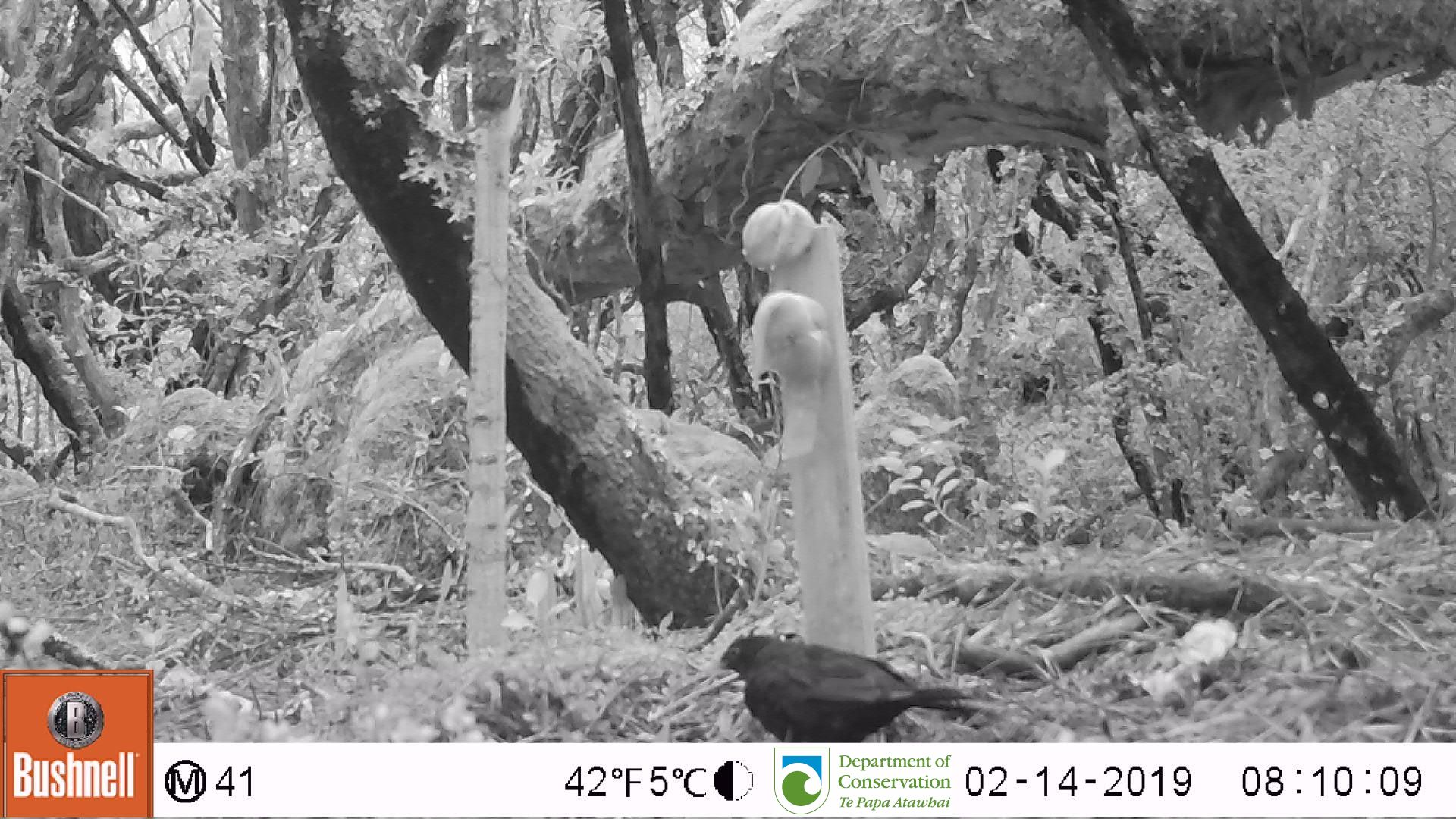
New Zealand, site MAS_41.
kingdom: Animalia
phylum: Chordata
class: Aves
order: Passeriformes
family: Turdidae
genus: Turdus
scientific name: Turdus merula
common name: eurasian blackbird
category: blackbird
Blackbird (eurasian blackbird) (Turdus merula).